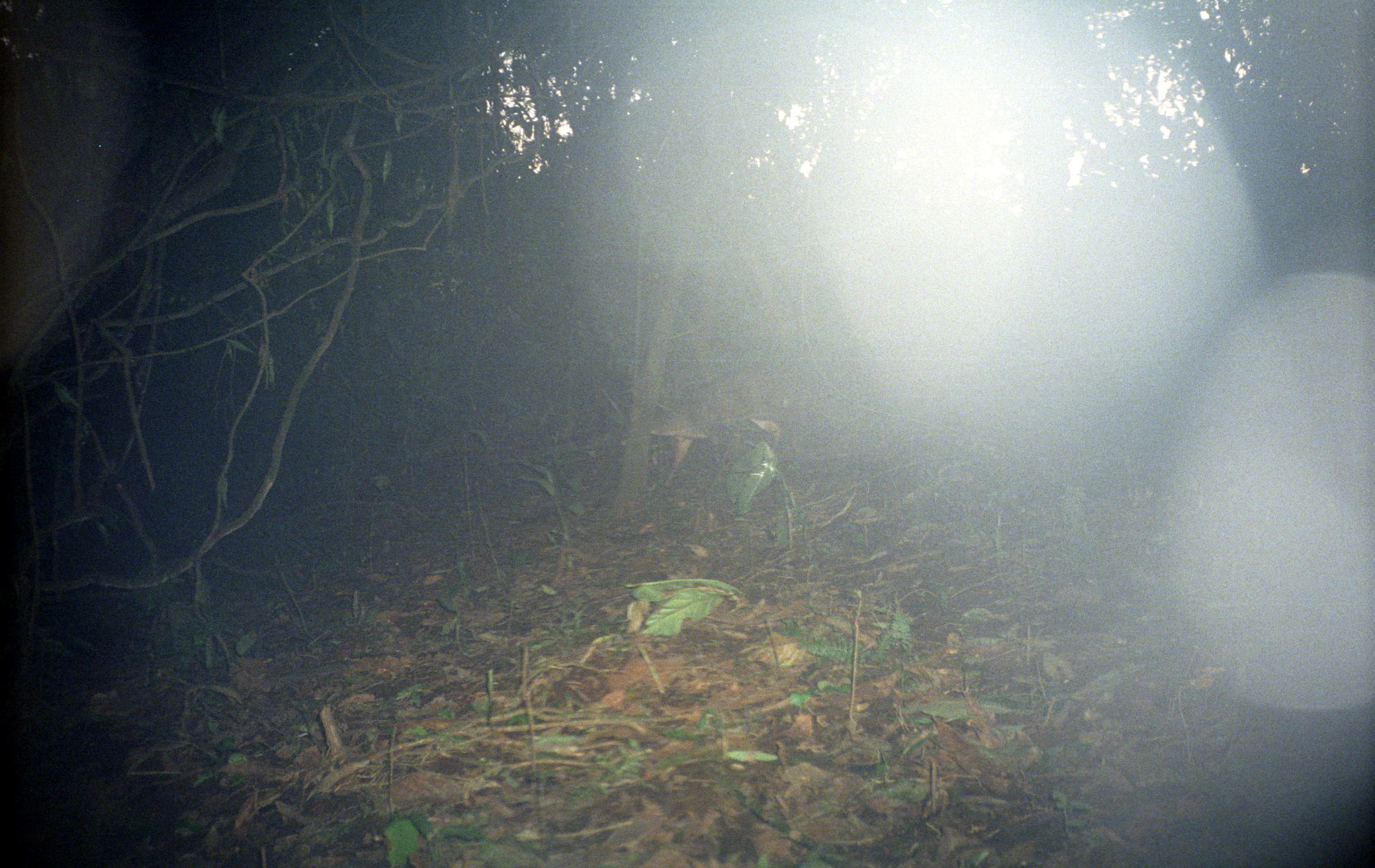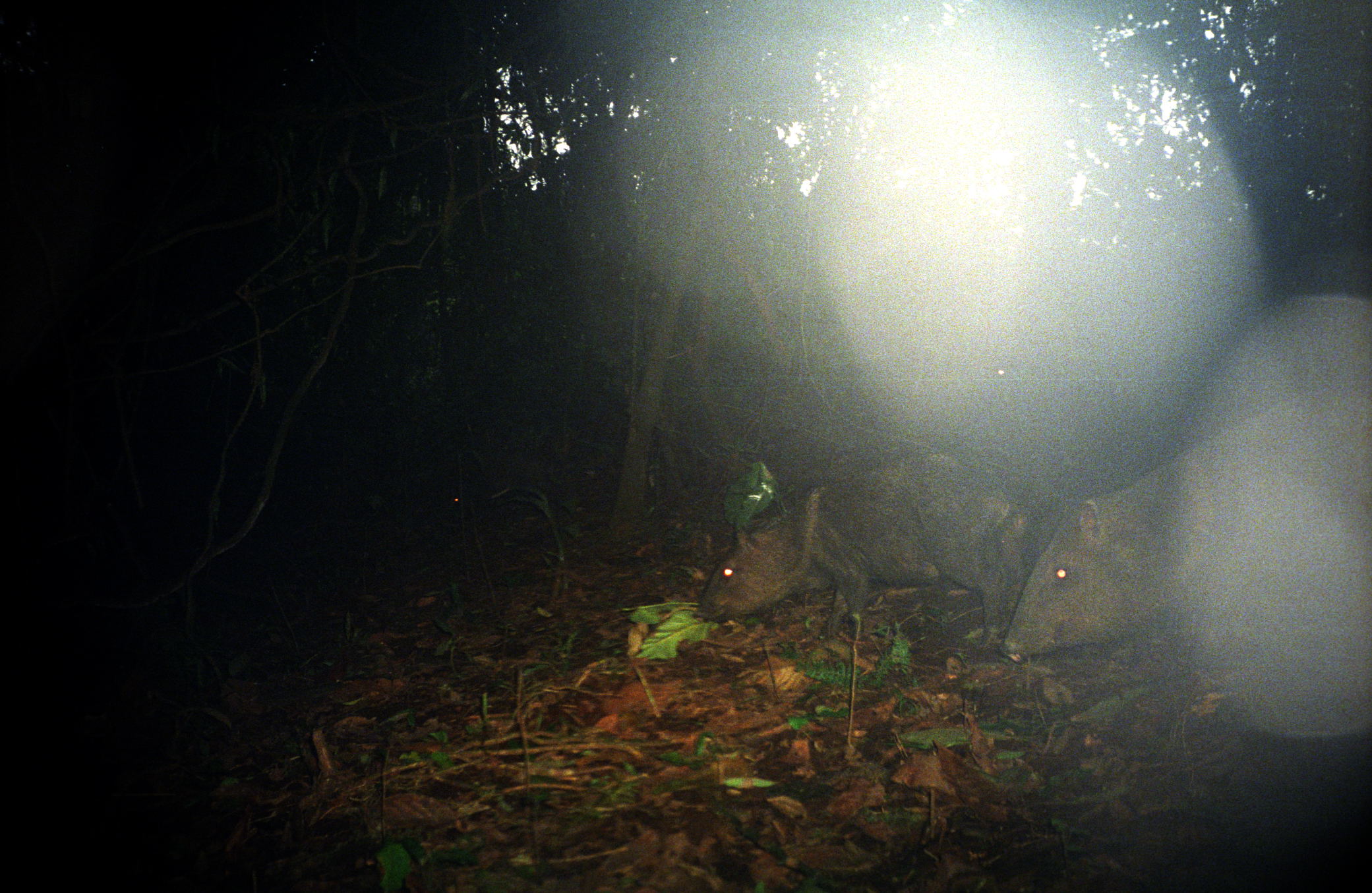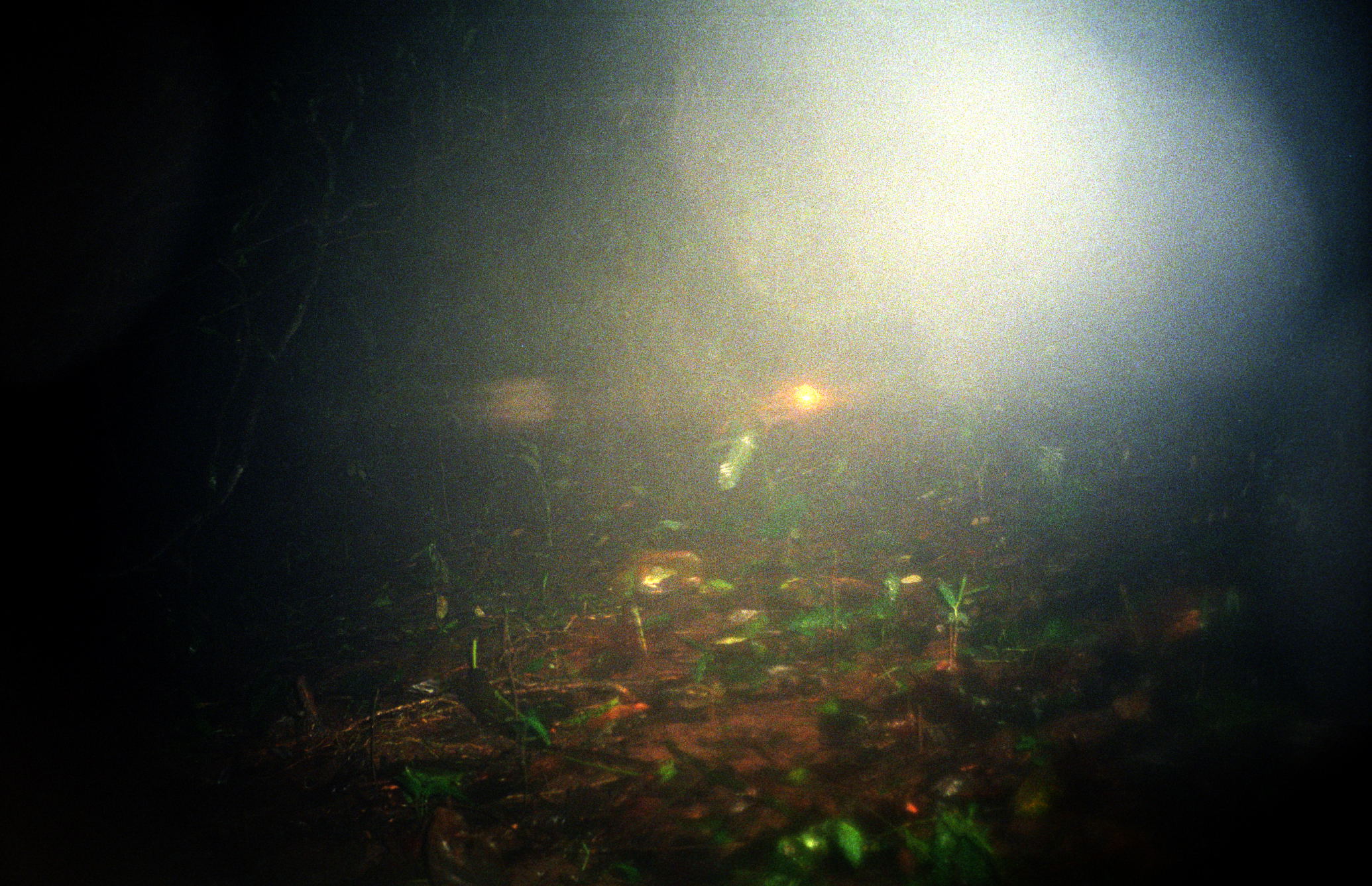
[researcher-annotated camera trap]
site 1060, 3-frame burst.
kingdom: Animalia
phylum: Chordata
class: Mammalia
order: Artiodactyla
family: Cervidae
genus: Mazama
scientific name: Mazama americana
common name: red brocket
Mazama americana (red brocket).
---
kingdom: Animalia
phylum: Chordata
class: Mammalia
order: Artiodactyla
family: Tayassuidae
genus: Pecari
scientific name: Pecari tajacu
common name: collared peccary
Pecari tajacu (collared peccary).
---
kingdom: Animalia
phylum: Chordata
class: Mammalia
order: Rodentia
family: Cuniculidae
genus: Cuniculus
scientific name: Cuniculus paca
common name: spotted paca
Cuniculus paca (spotted paca).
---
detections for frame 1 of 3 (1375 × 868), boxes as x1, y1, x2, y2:
mazama americana: 618, 364, 794, 486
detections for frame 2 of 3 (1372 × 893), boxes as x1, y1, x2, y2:
pecari tajacu: 998, 389, 1361, 663; 692, 453, 1027, 645